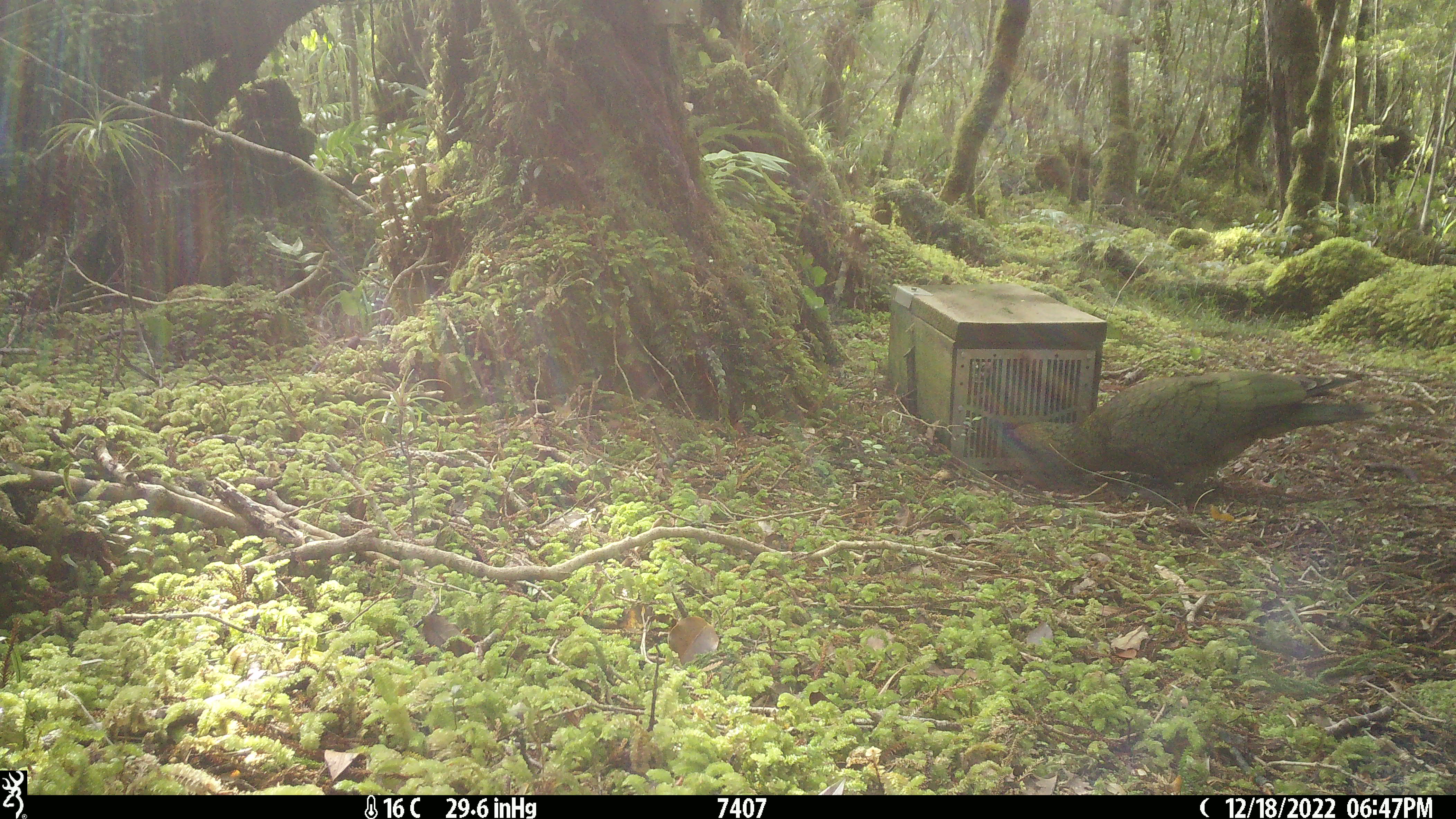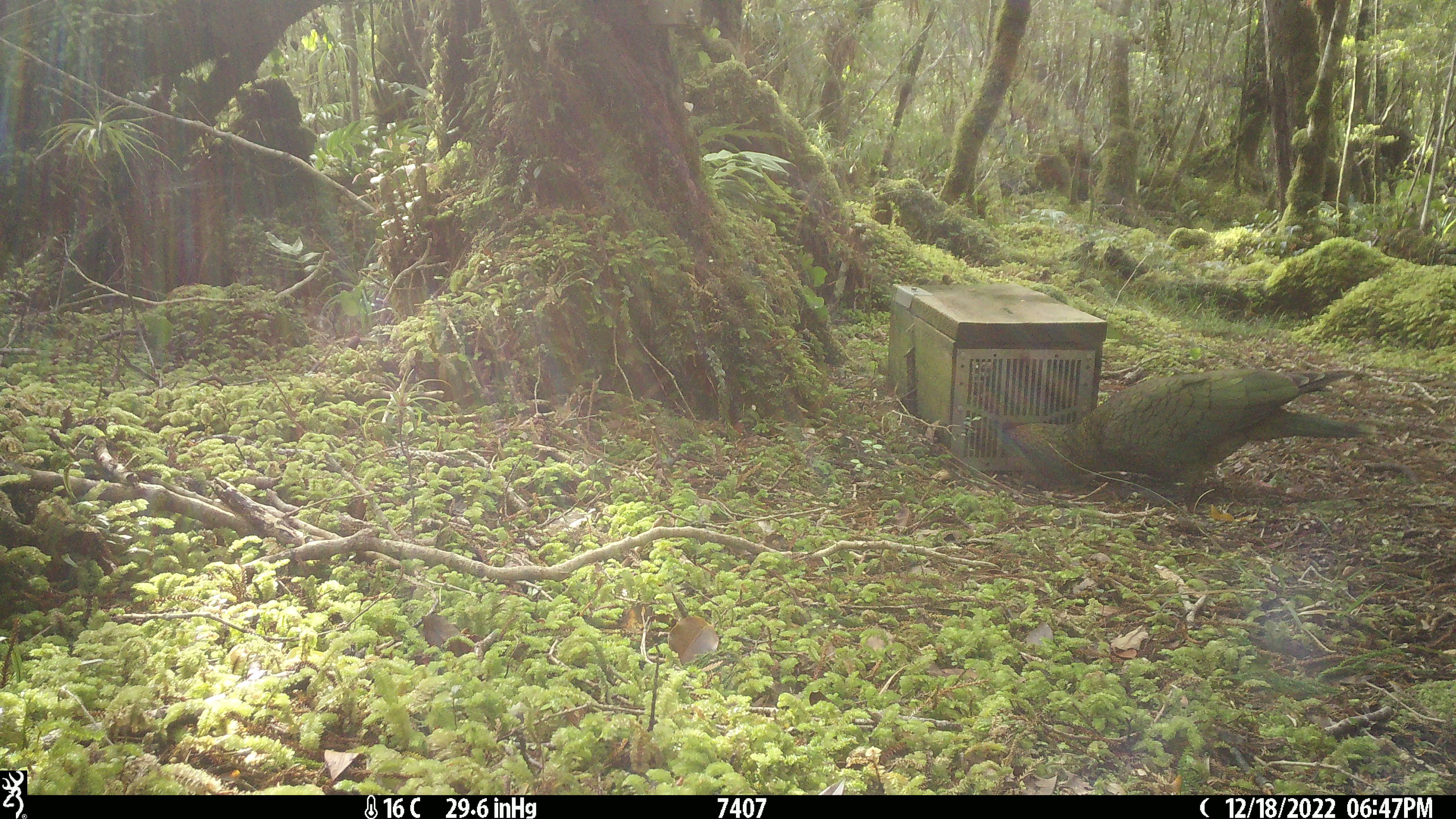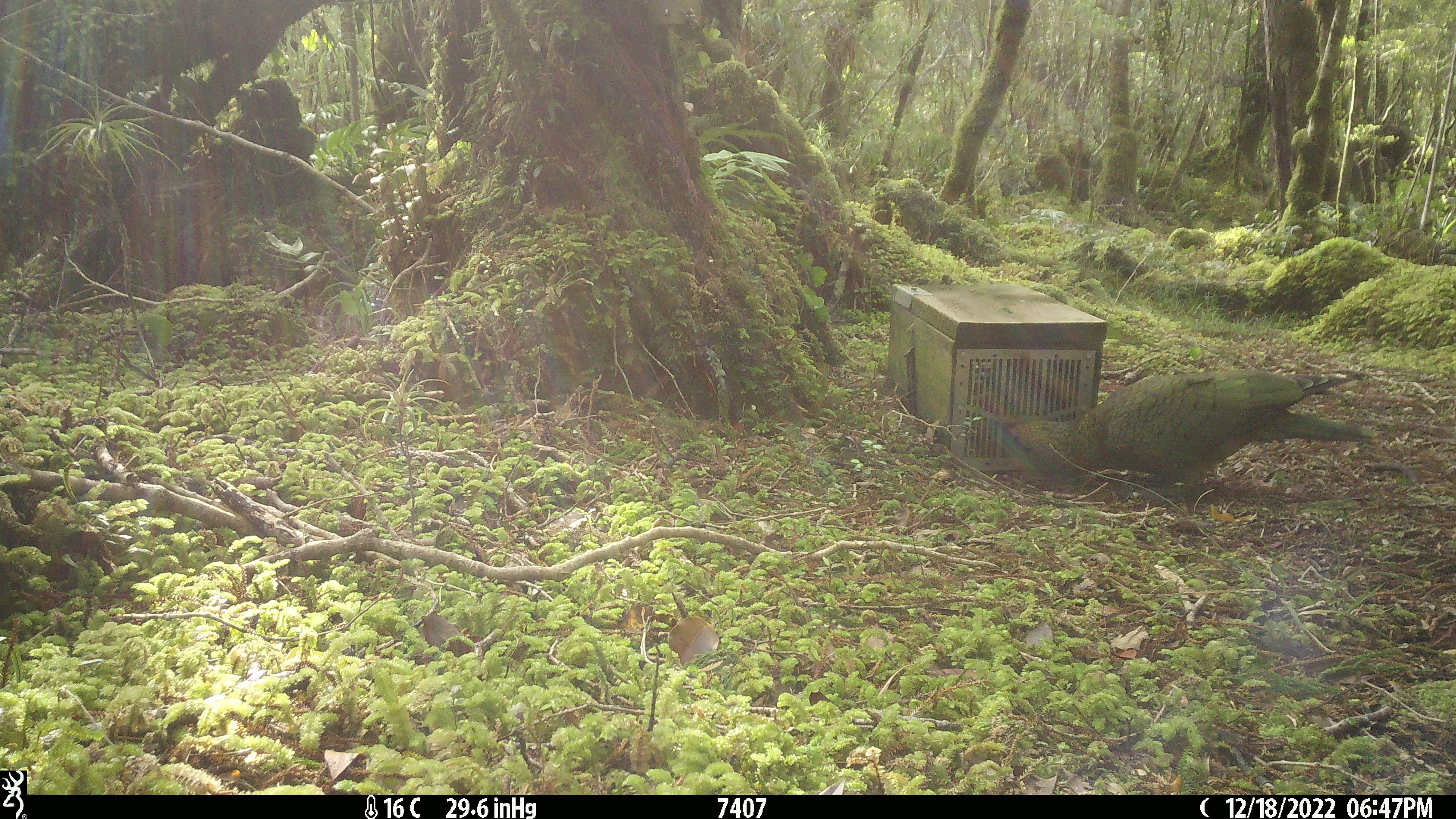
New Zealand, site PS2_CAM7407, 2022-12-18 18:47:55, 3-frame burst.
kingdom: Animalia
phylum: Chordata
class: Aves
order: Psittaciformes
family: Strigopidae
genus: Nestor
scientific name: Nestor notabilis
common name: kea